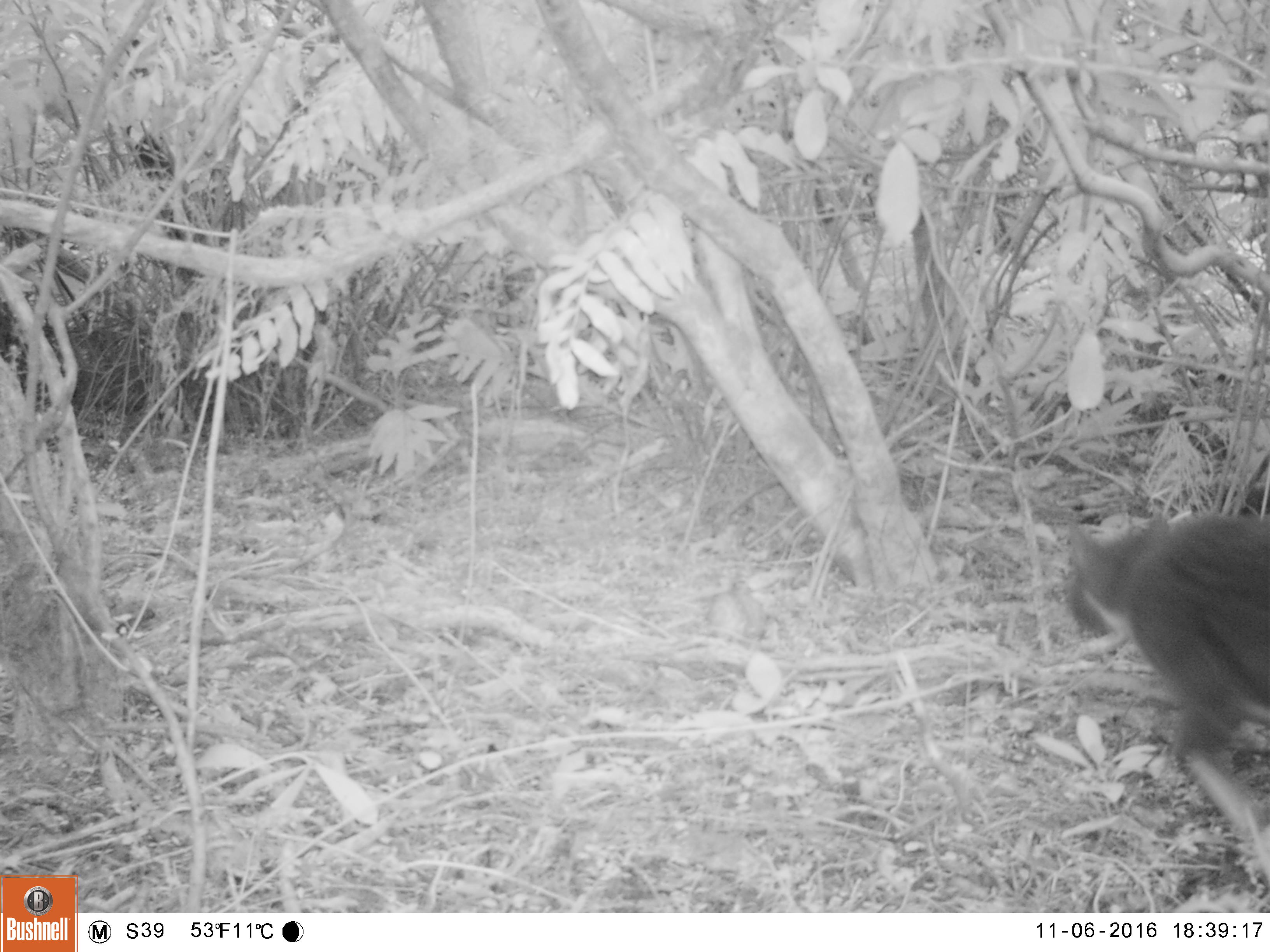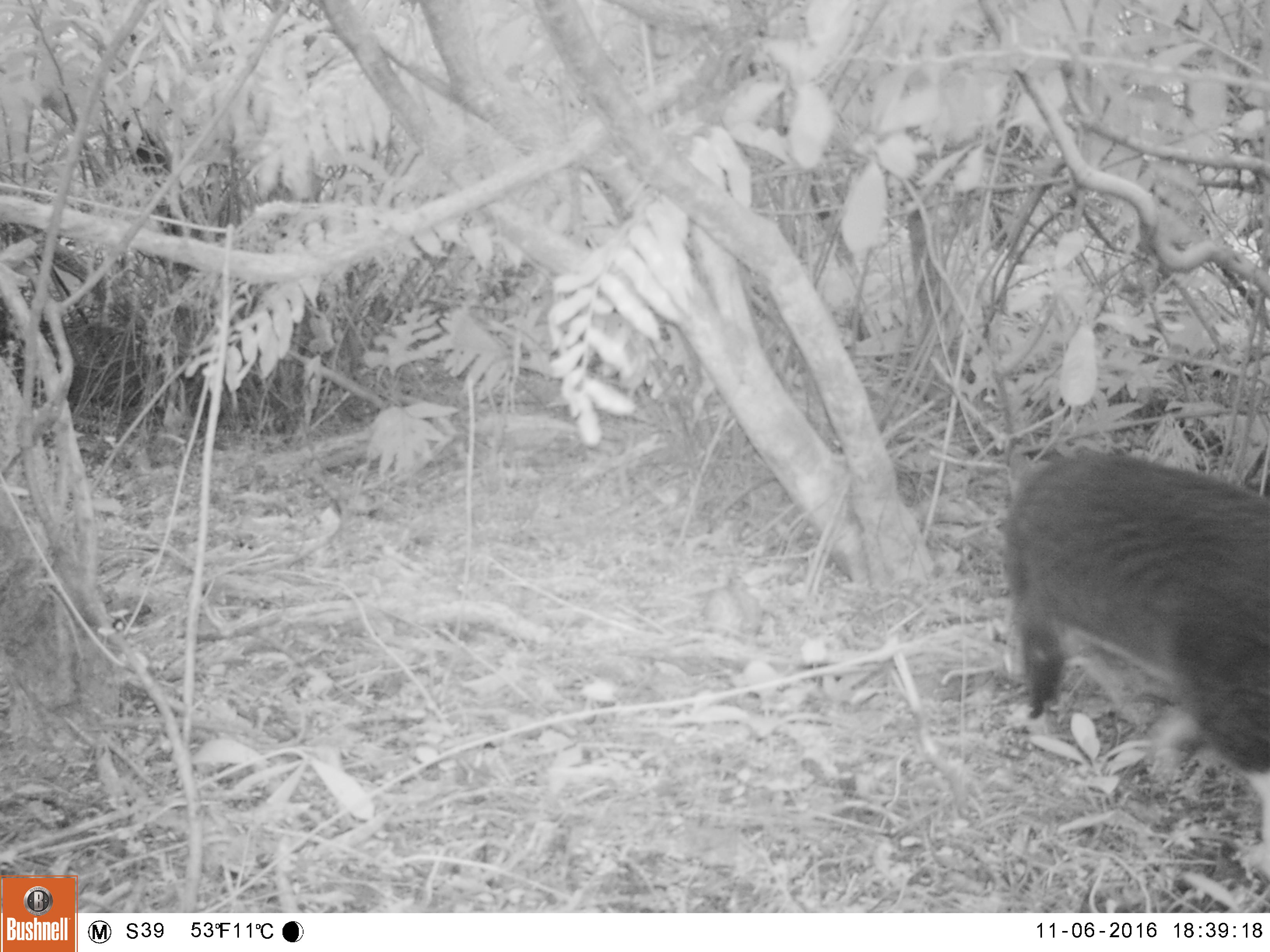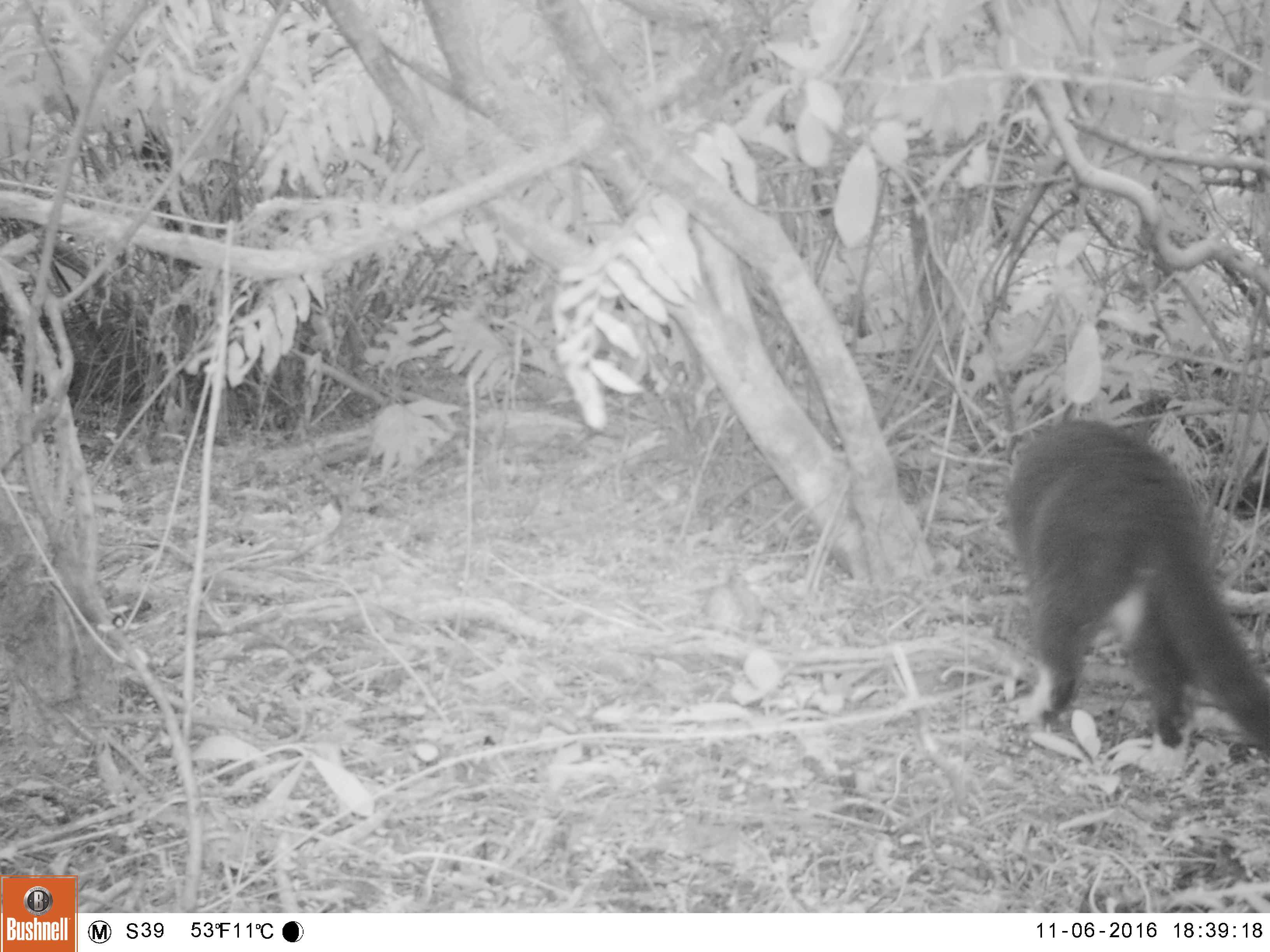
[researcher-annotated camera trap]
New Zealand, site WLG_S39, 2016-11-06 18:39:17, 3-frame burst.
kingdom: Animalia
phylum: Chordata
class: Mammalia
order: Carnivora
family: Felidae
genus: Felis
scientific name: Felis catus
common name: domestic cat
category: cat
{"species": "cat (domestic cat) (Felis catus)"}